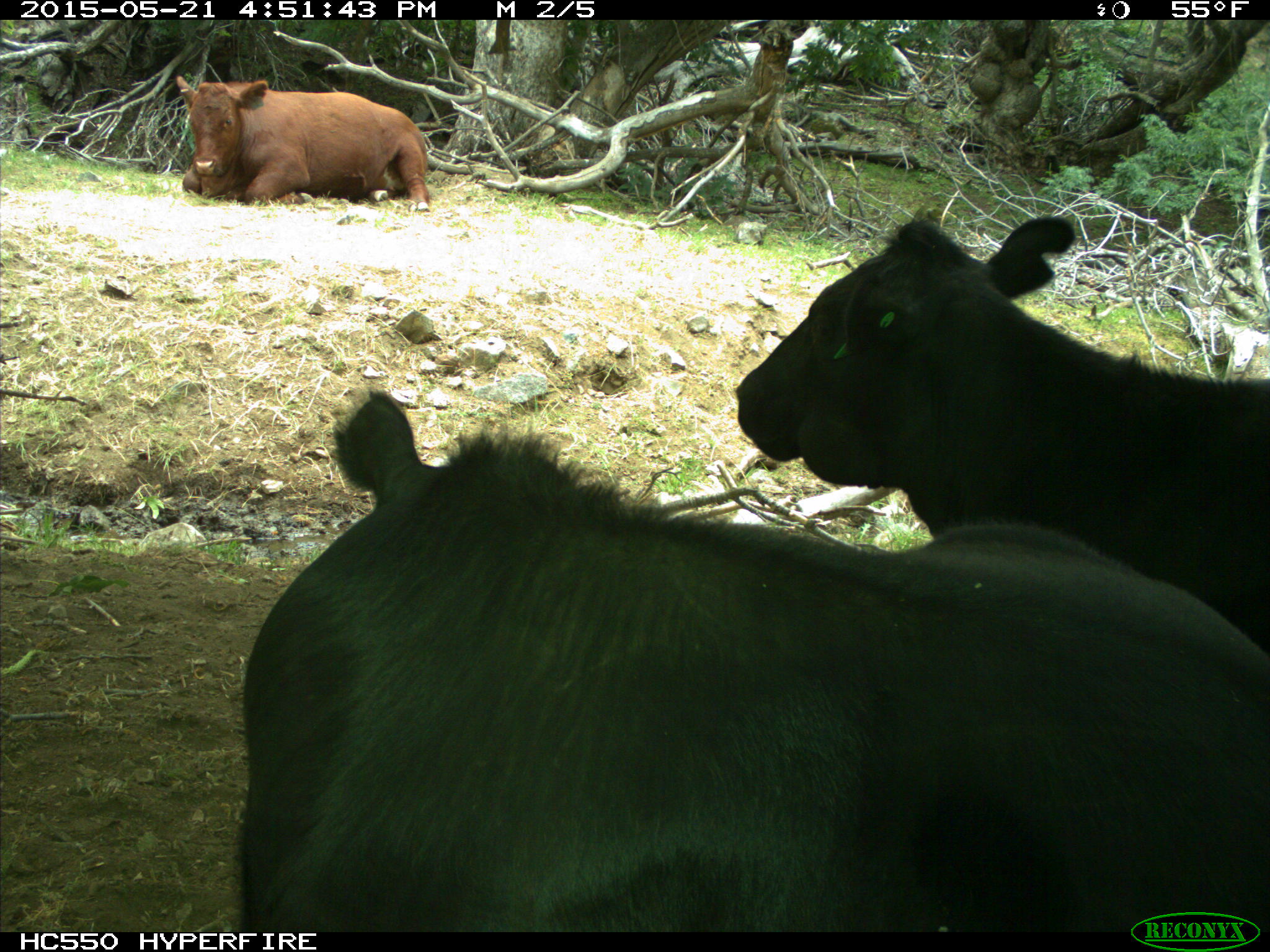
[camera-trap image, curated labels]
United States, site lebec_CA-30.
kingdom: Animalia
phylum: Chordata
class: Mammalia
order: Artiodactyla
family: Bovidae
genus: Bos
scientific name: Bos taurus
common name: domestic cow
Bos taurus (domestic cow).